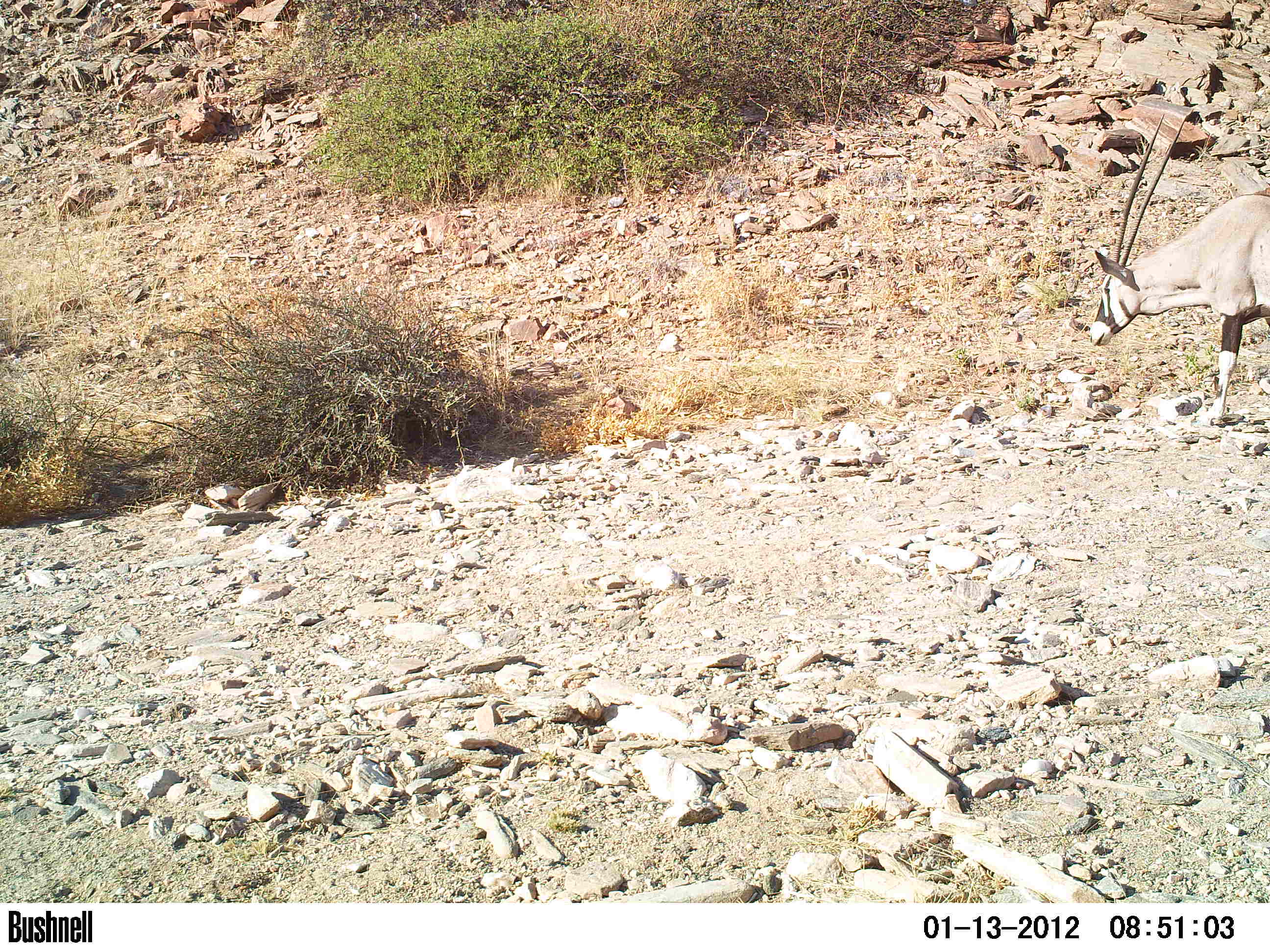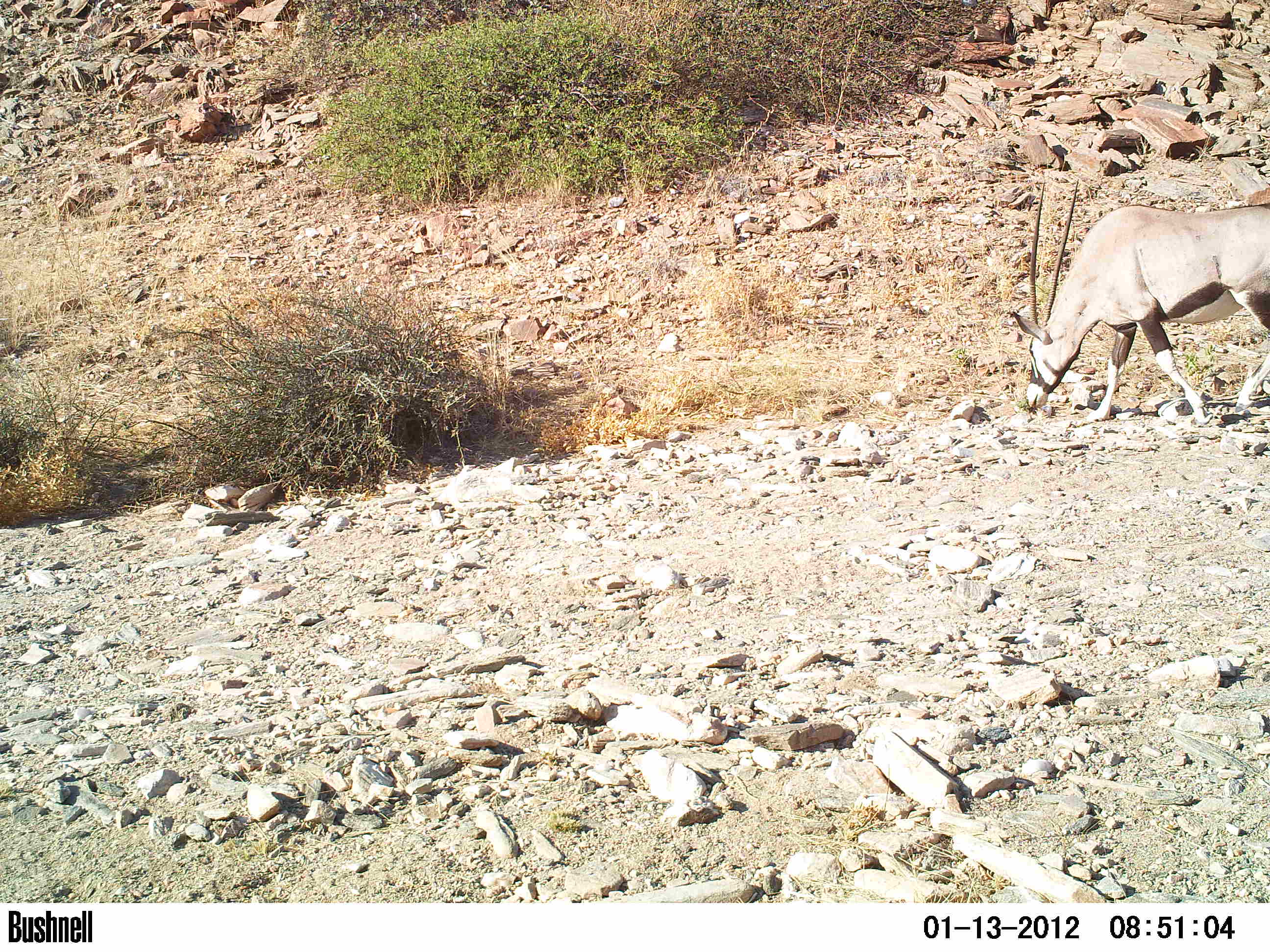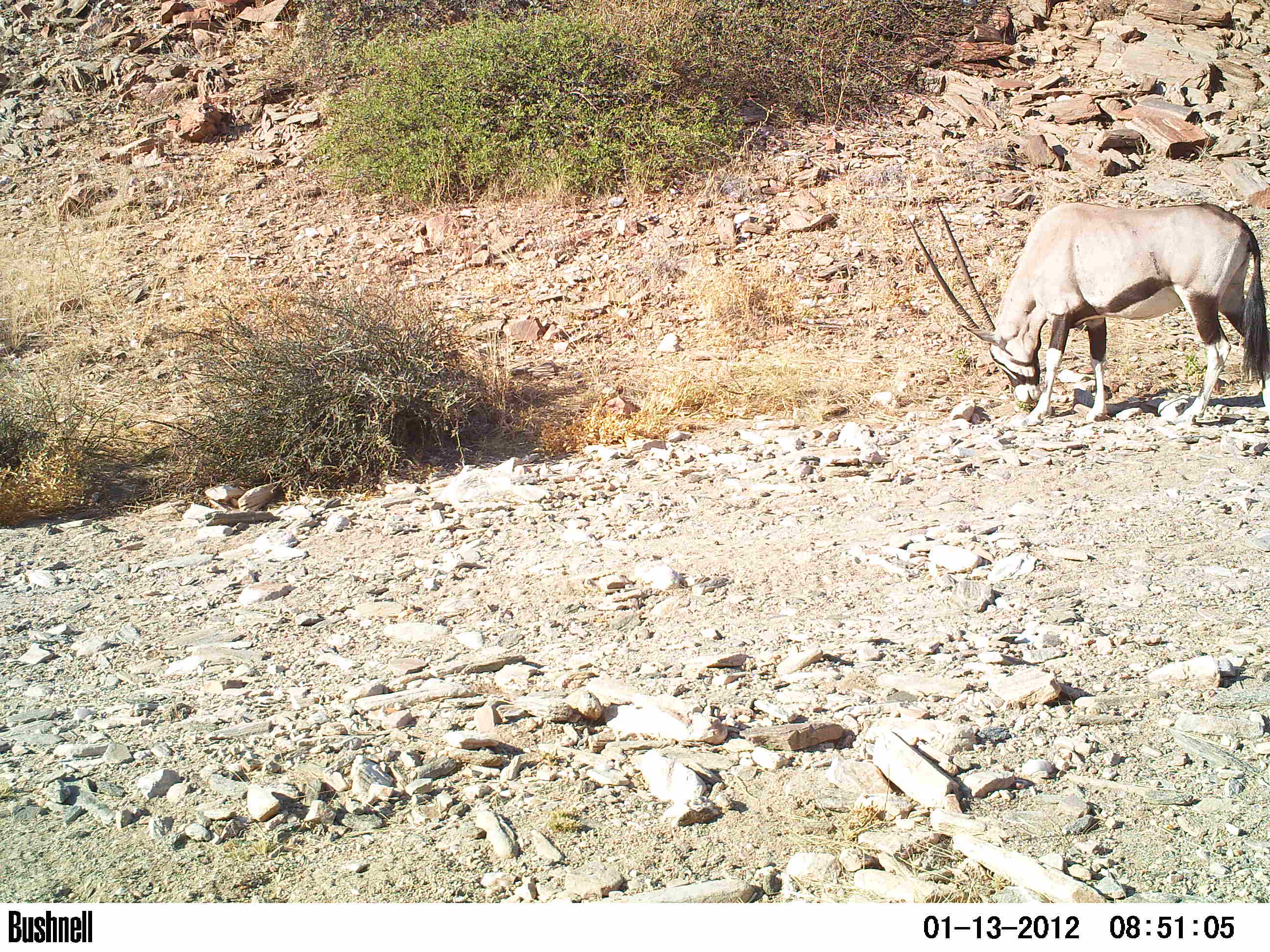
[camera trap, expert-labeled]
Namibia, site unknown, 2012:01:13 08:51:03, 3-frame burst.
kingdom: Animalia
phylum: Chordata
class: Mammalia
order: Artiodactyla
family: Bovidae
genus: Oryx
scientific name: Oryx gazella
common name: gemsbok